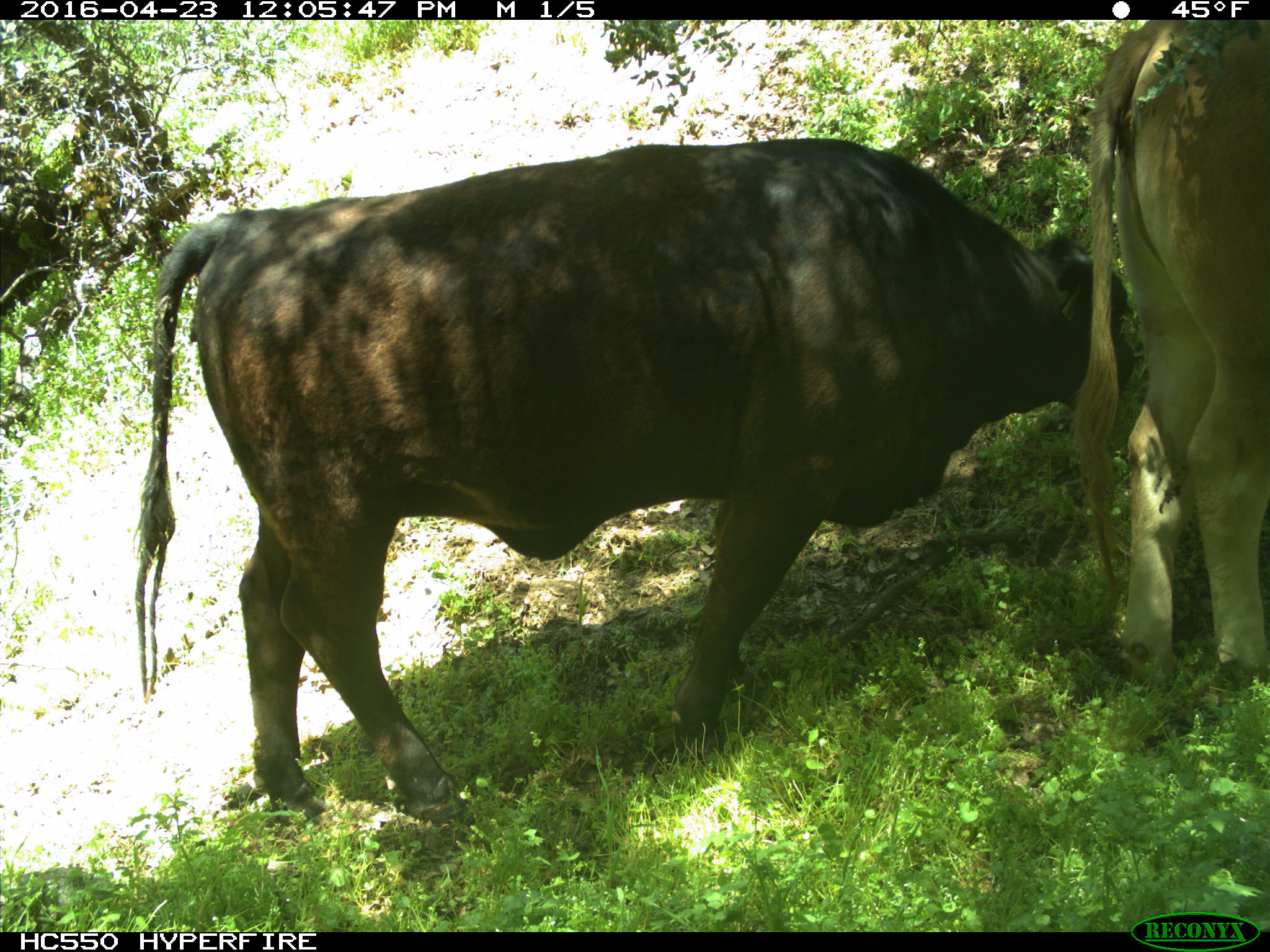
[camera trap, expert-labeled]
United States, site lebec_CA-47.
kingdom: Animalia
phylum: Chordata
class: Mammalia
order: Artiodactyla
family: Bovidae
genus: Bos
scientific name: Bos taurus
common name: domestic cow